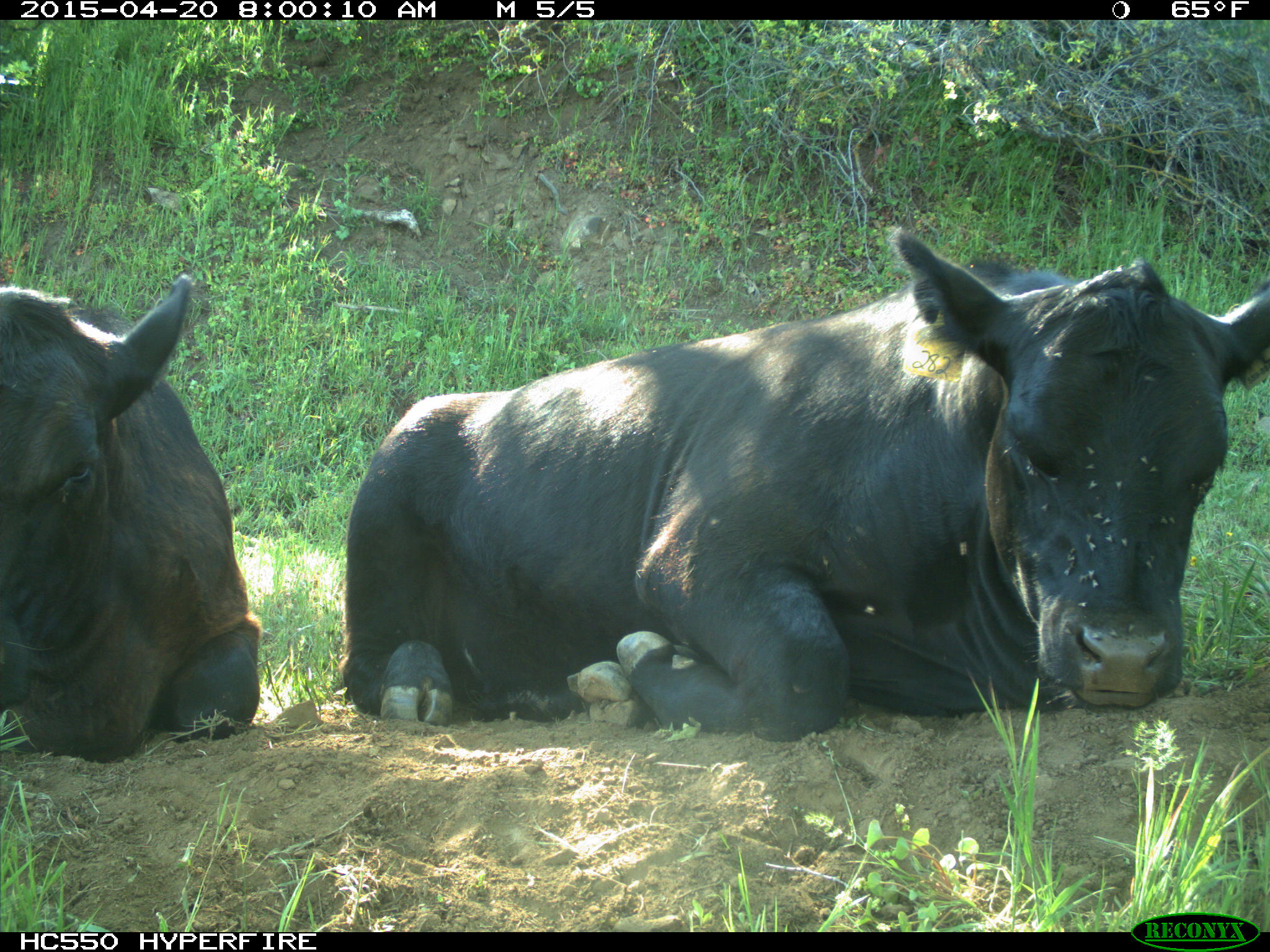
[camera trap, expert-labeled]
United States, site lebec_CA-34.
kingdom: Animalia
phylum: Chordata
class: Mammalia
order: Artiodactyla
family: Bovidae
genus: Bos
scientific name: Bos taurus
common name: domestic cow